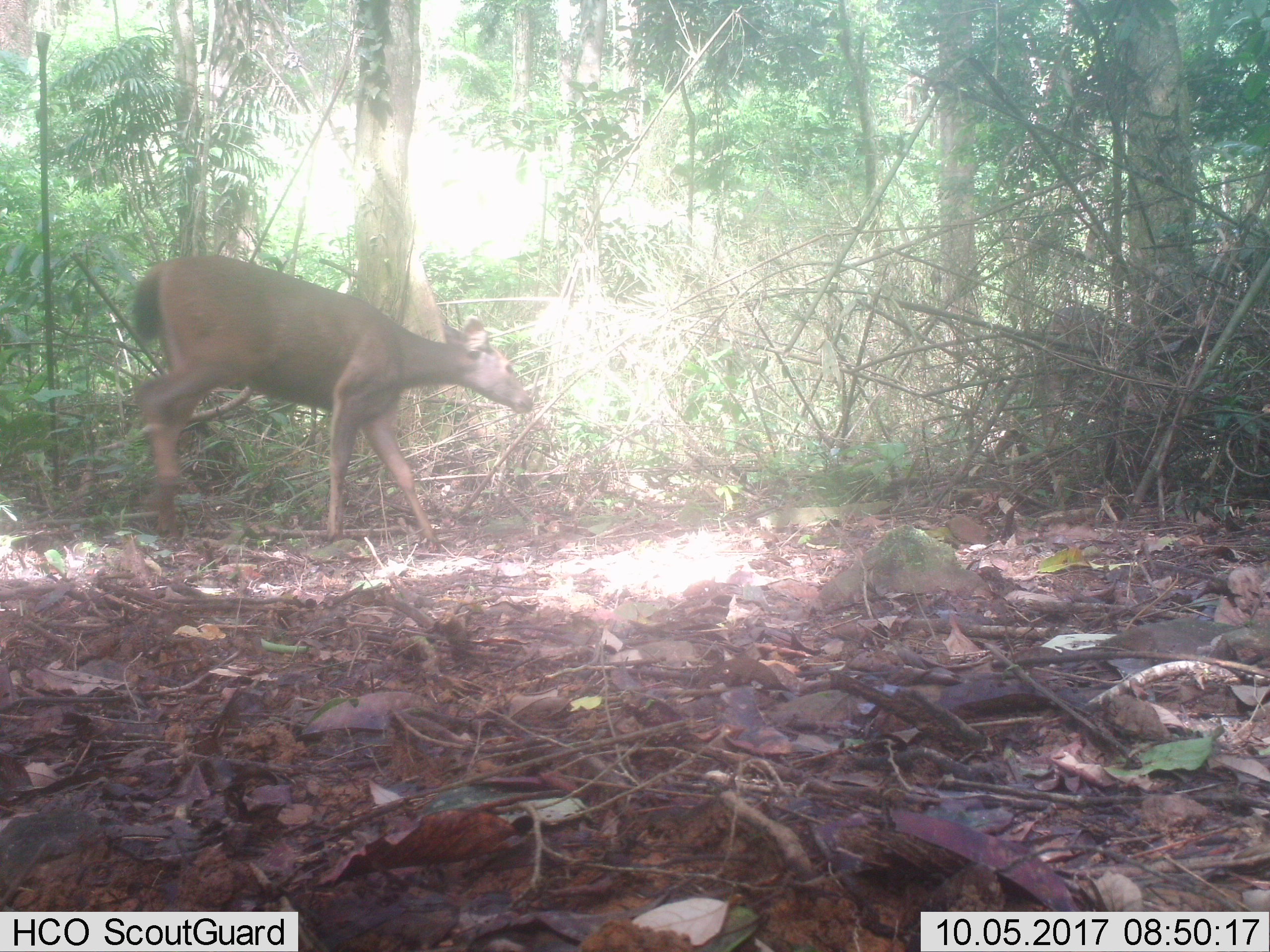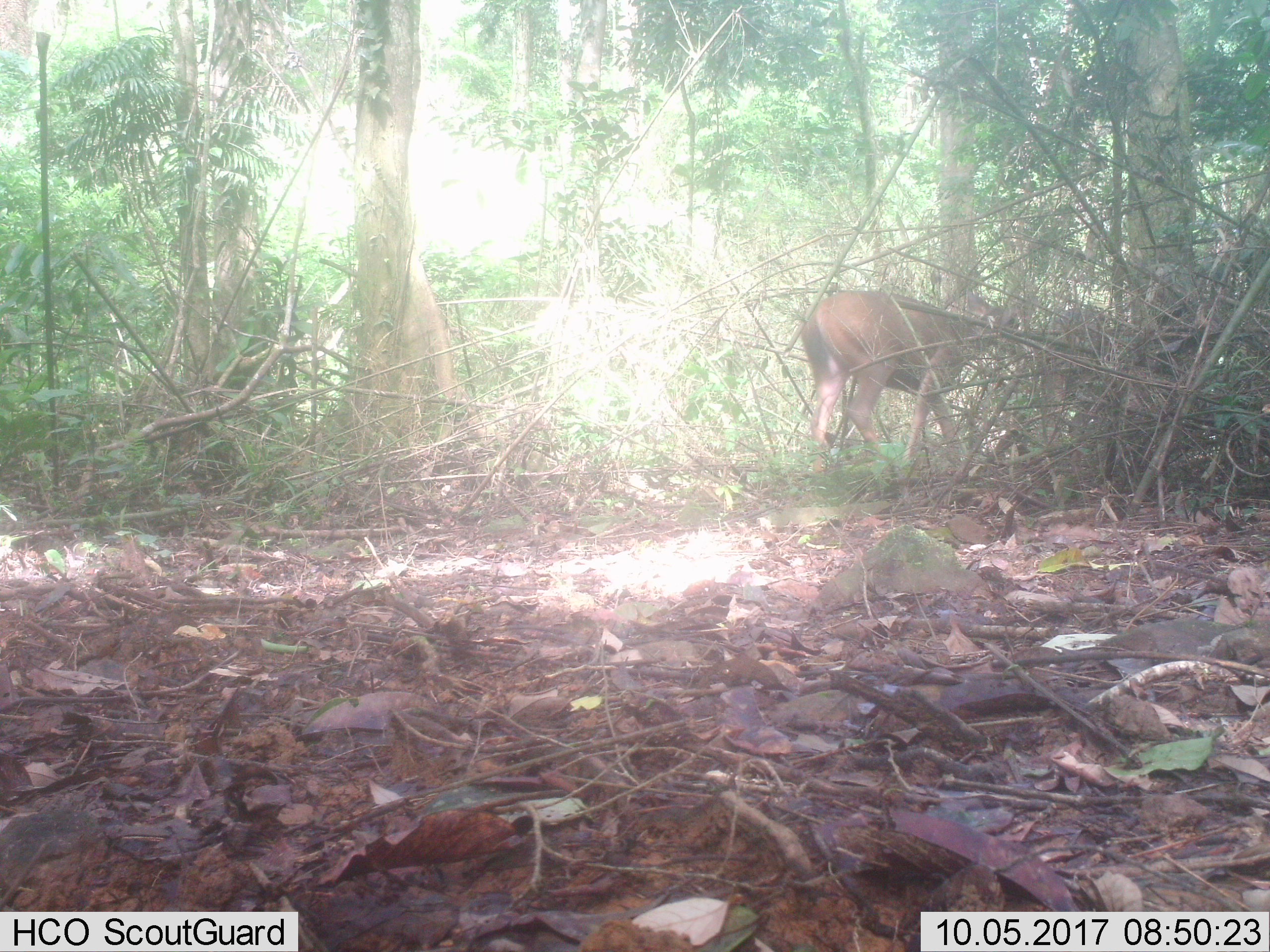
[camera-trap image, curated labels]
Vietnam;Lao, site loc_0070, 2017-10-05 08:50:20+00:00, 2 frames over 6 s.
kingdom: Animalia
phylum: Chordata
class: Mammalia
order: Artiodactyla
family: Cervidae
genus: Rusa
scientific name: Rusa unicolor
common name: sambar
Sambar (Rusa unicolor). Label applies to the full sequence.